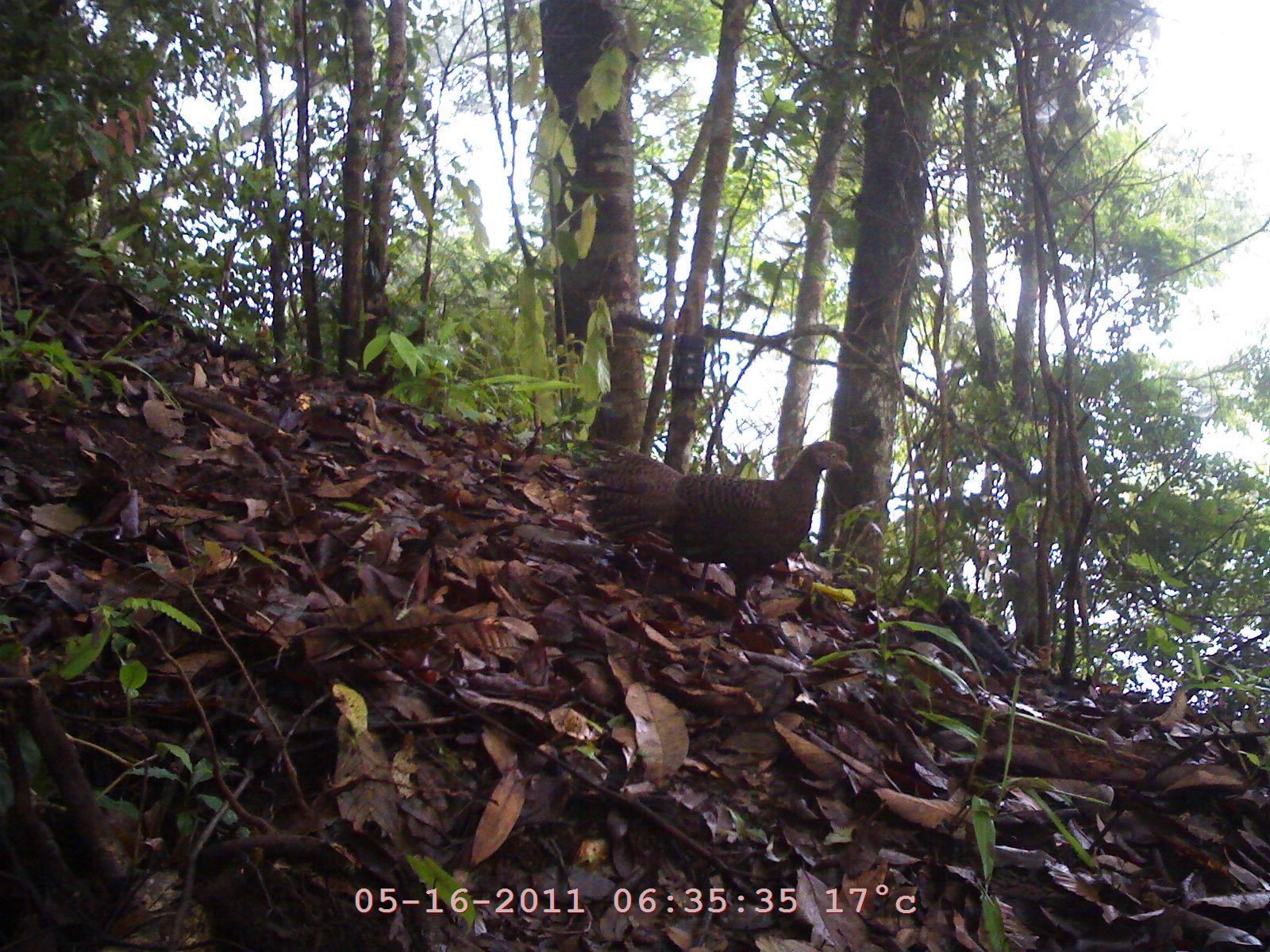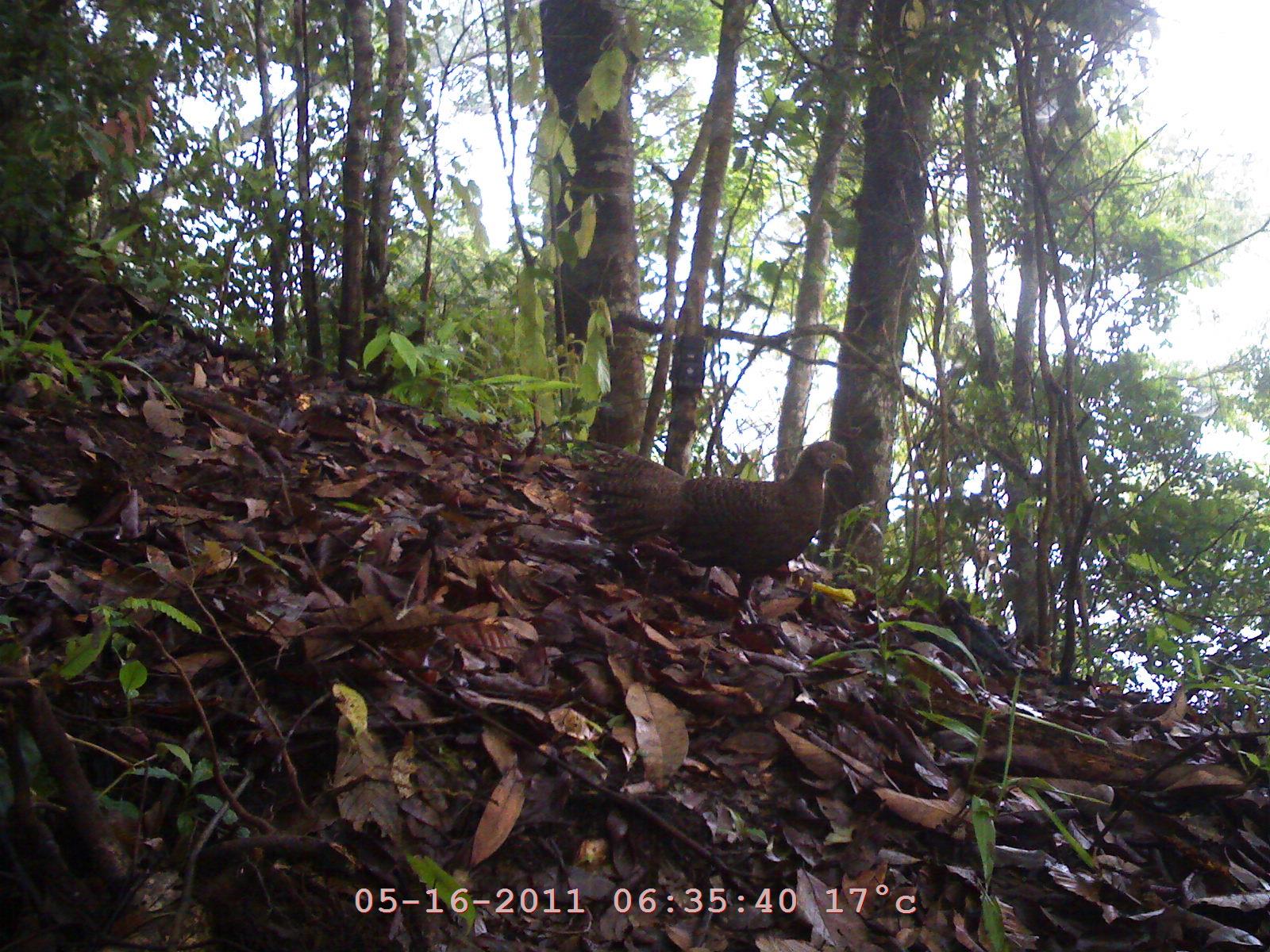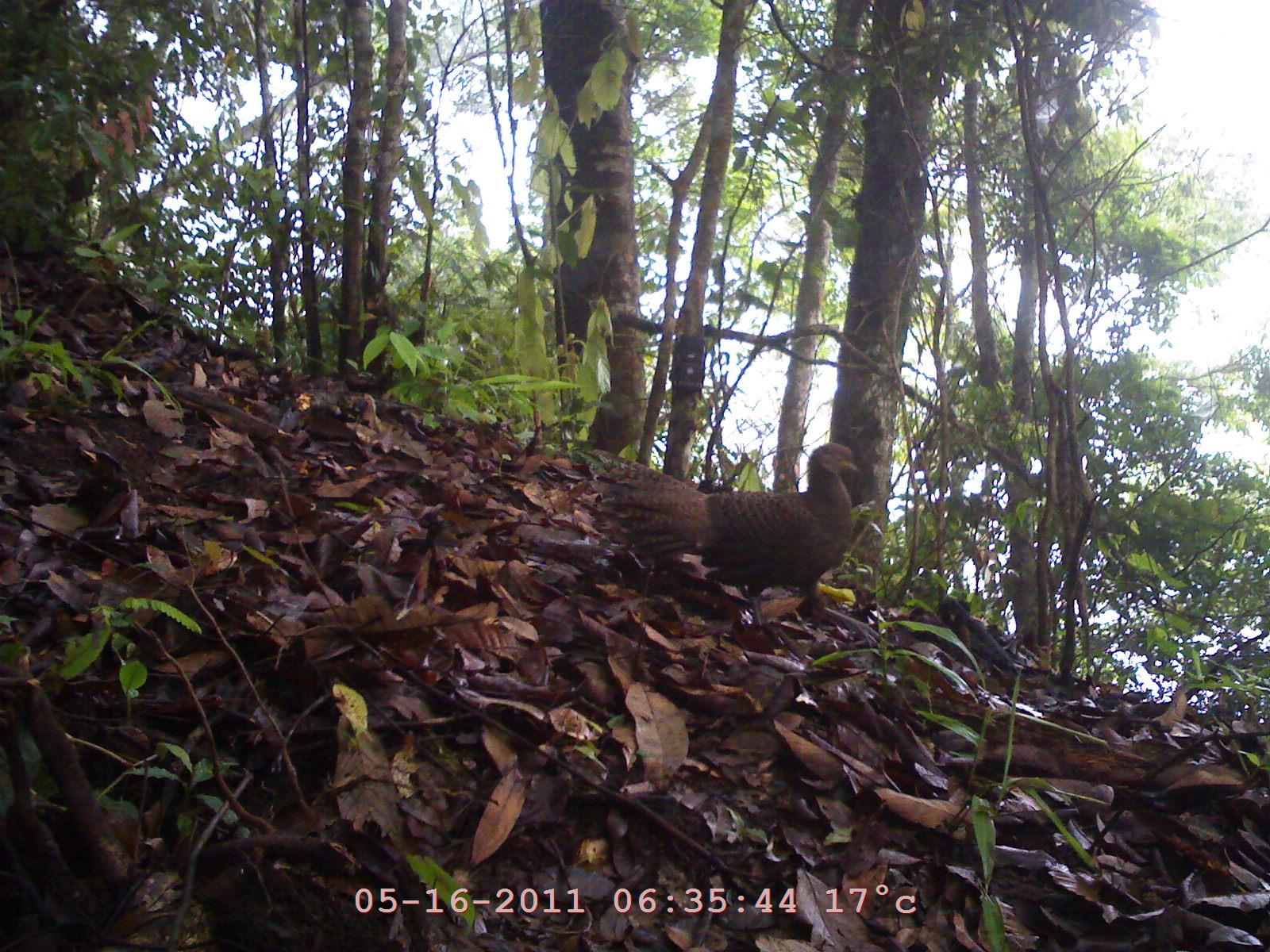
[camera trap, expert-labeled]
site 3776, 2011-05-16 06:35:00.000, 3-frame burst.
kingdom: Animalia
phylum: Chordata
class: Aves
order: Galliformes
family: Phasianidae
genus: Polyplectron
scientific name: Polyplectron bicalcaratum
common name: grey peacock-pheasant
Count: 1.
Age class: adult.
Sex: female.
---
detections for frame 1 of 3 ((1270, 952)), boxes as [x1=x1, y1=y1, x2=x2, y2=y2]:
polyplectron bicalcaratum: [x1=574, y1=439, x2=857, y2=627]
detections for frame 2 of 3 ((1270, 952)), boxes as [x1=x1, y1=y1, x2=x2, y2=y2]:
polyplectron bicalcaratum: [x1=569, y1=438, x2=854, y2=628]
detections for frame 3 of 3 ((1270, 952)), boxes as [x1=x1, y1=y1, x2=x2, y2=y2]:
polyplectron bicalcaratum: [x1=574, y1=440, x2=896, y2=655]